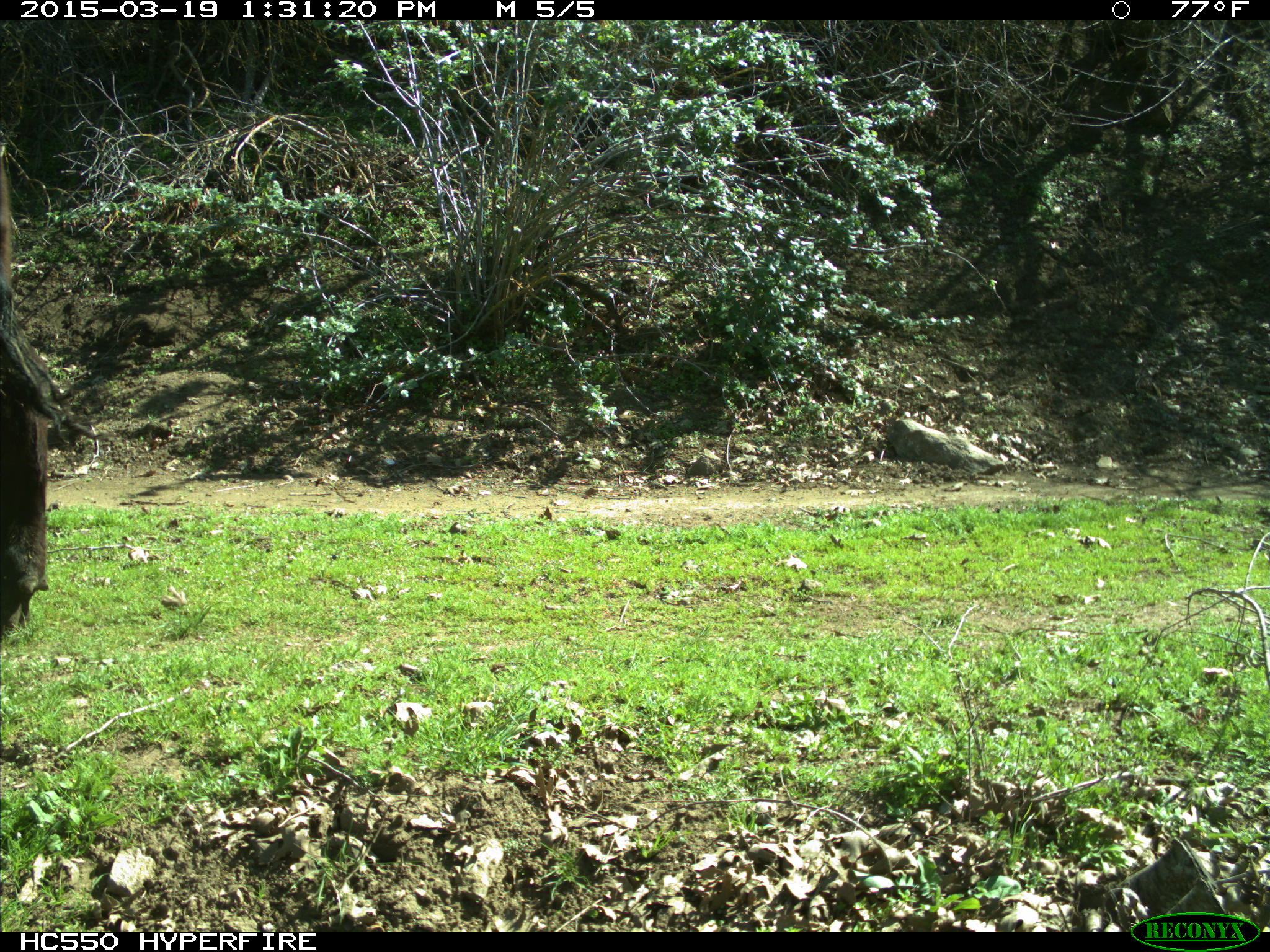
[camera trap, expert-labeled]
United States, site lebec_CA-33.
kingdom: Animalia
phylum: Chordata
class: Mammalia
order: Artiodactyla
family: Bovidae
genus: Bos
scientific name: Bos taurus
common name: domestic cow